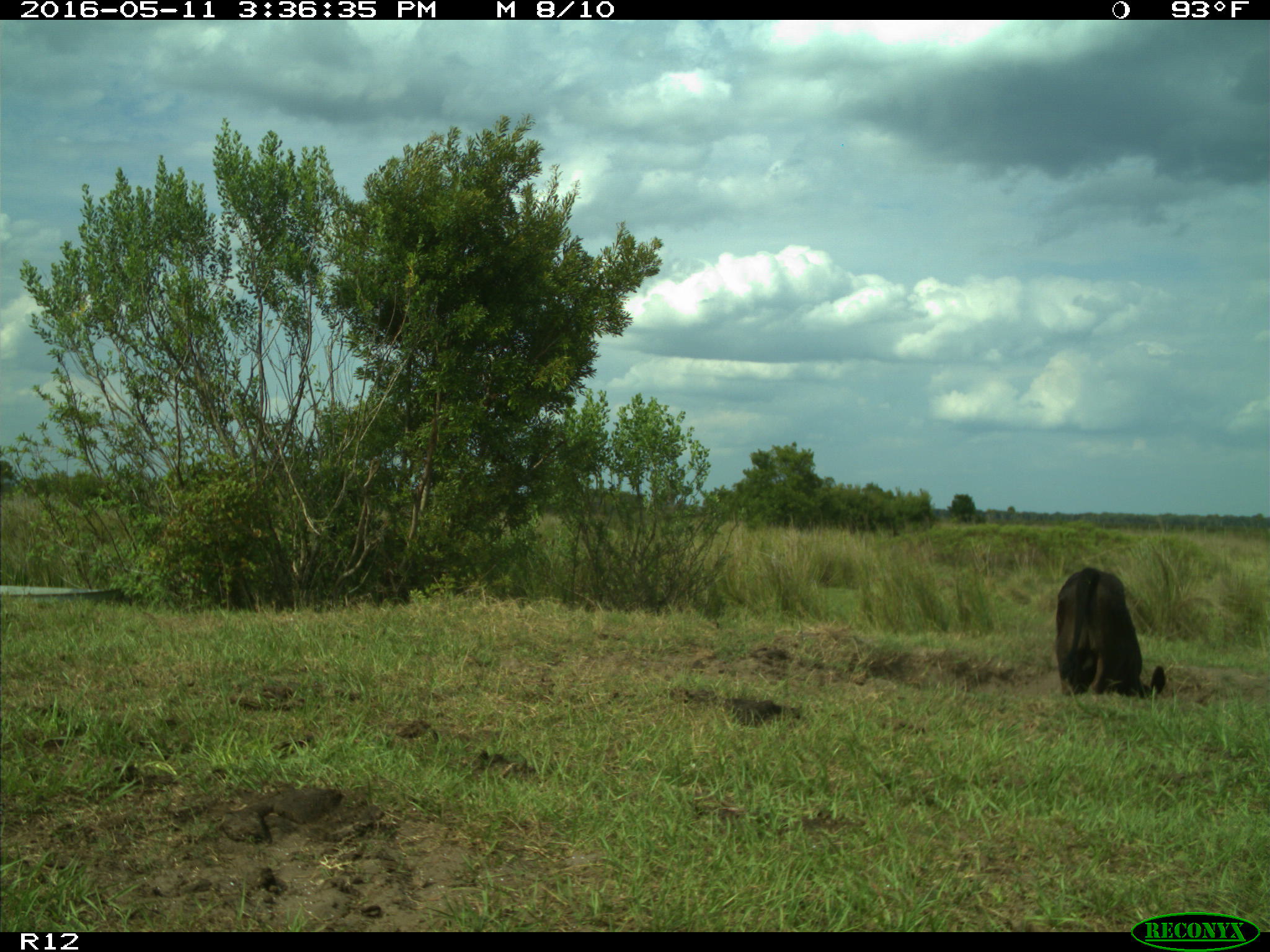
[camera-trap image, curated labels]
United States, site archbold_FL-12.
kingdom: Animalia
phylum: Chordata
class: Mammalia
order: Artiodactyla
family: Bovidae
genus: Bos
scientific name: Bos taurus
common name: domestic cow